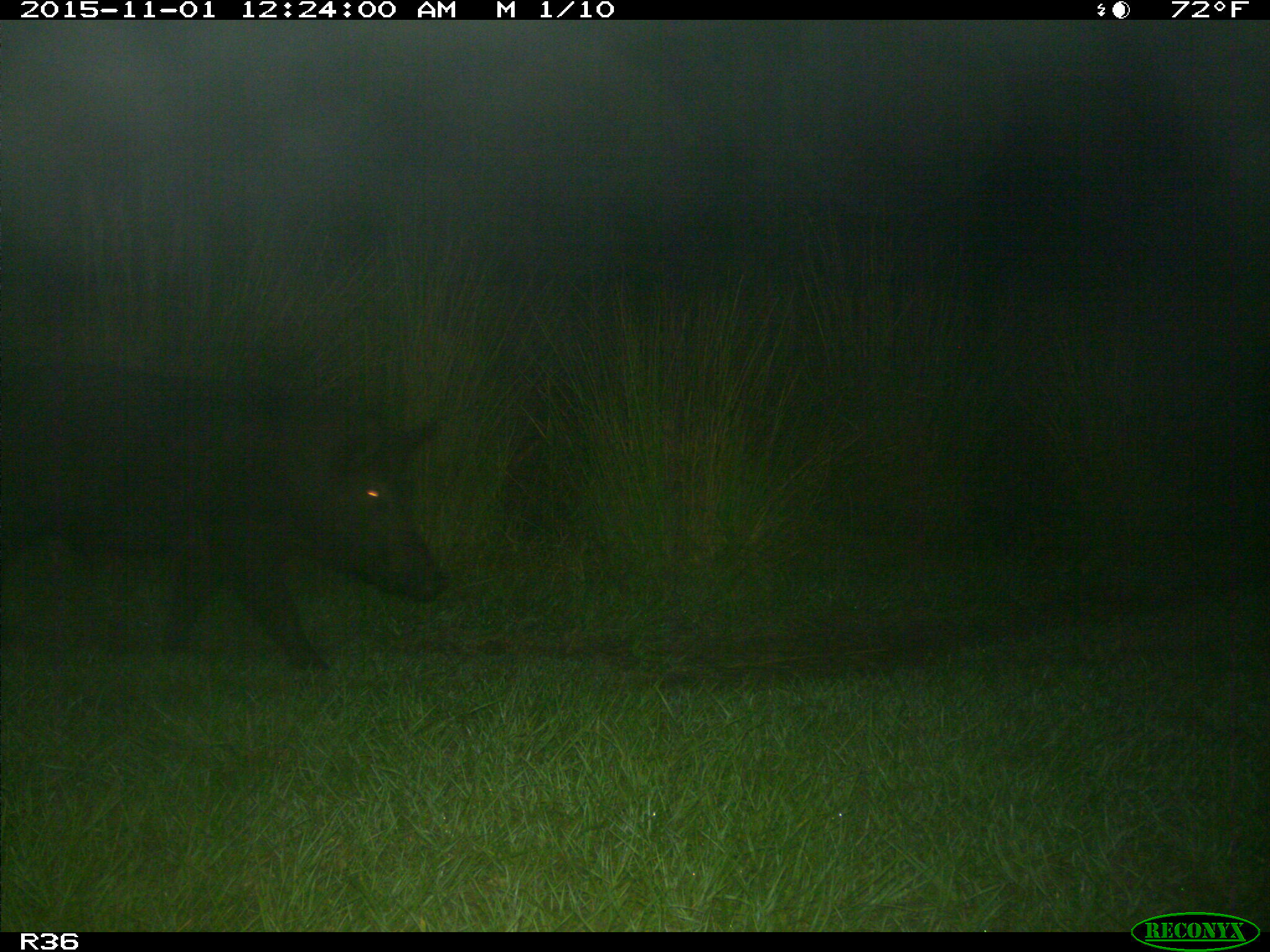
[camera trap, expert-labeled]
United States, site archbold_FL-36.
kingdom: Animalia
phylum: Chordata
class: Mammalia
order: Artiodactyla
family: Suidae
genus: Sus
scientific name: Sus scrofa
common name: wild boar